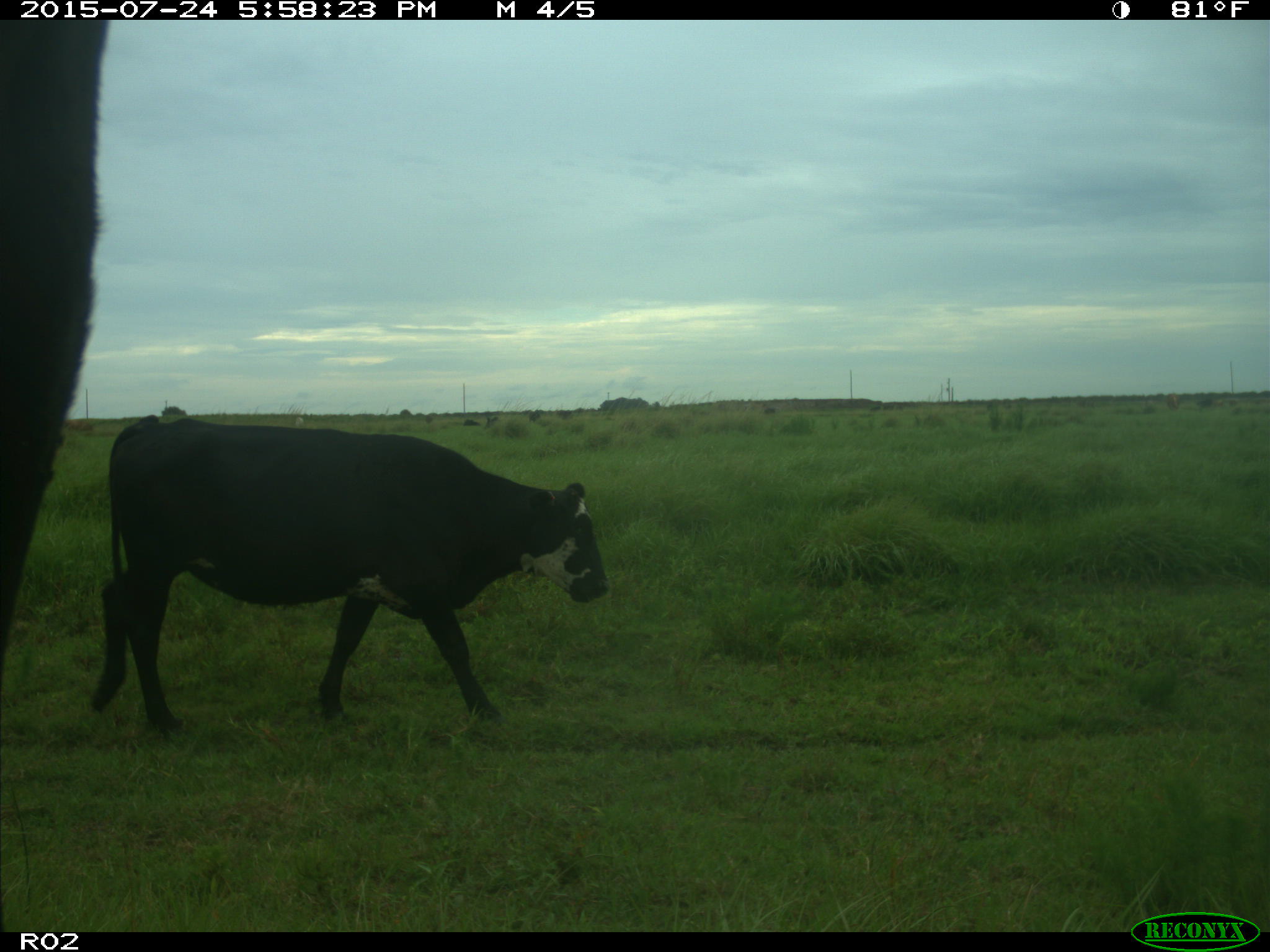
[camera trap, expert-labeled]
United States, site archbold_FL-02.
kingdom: Animalia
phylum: Chordata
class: Mammalia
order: Artiodactyla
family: Bovidae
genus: Bos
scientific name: Bos taurus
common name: domestic cow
Bos taurus (domestic cow).